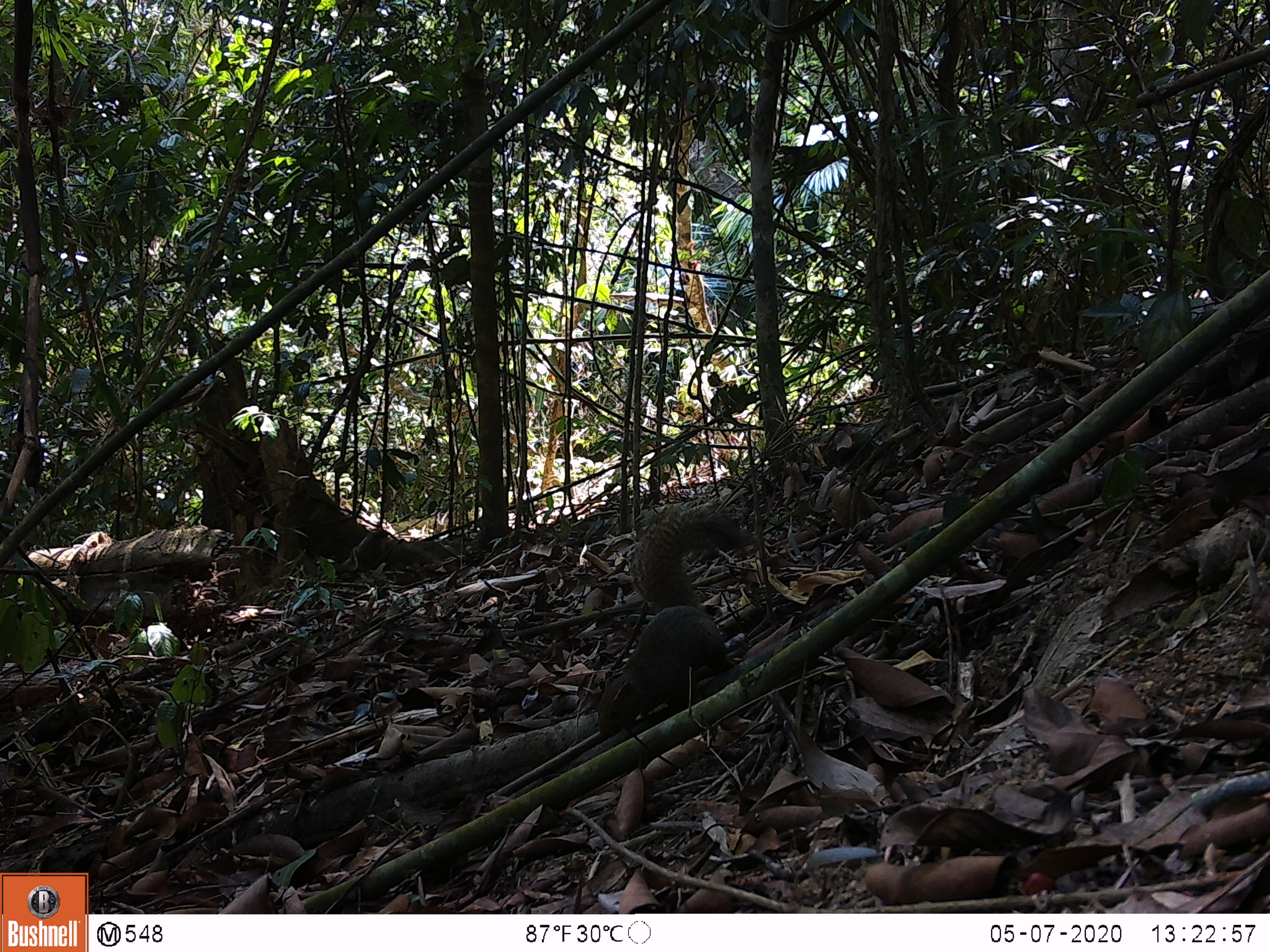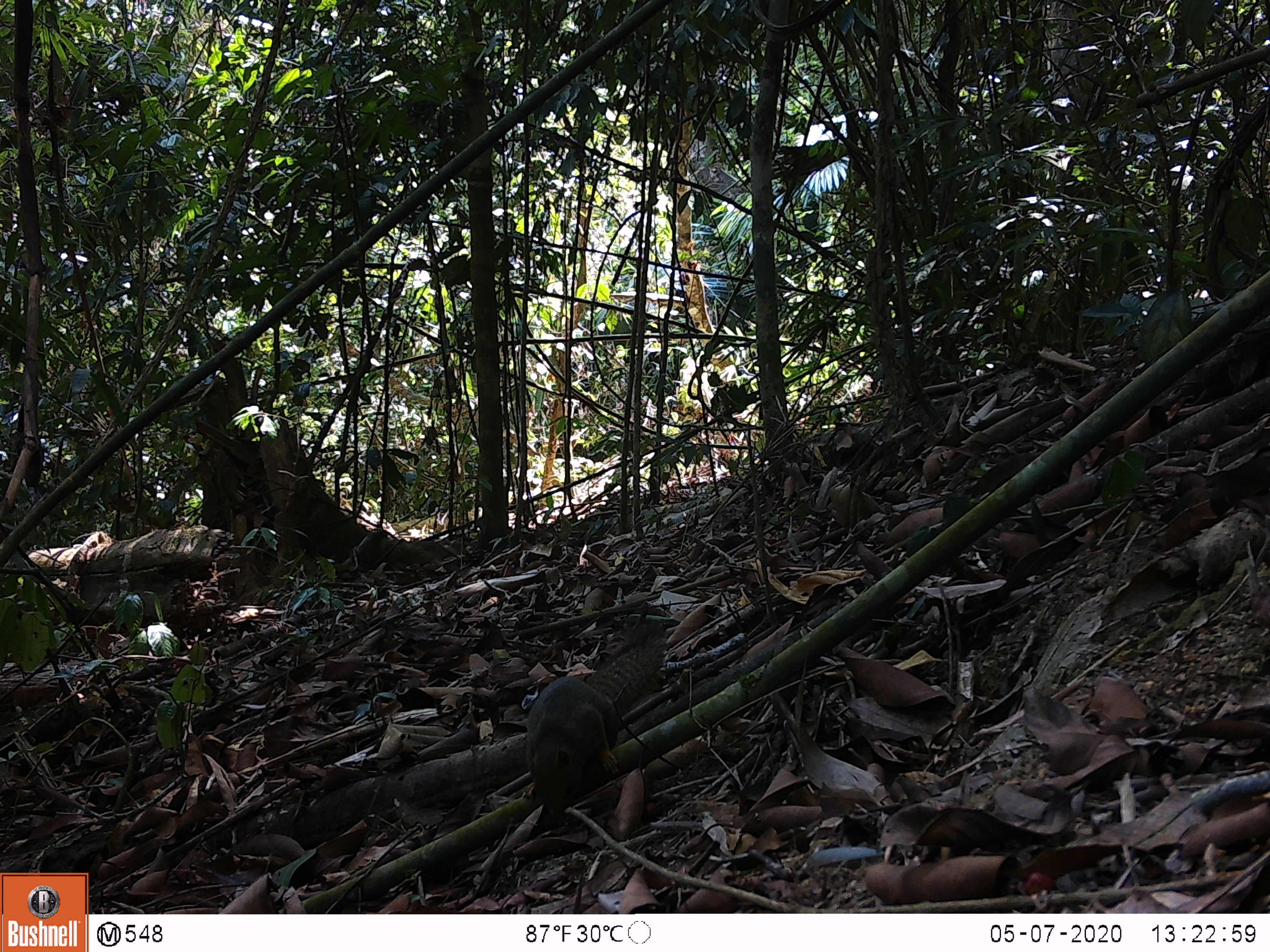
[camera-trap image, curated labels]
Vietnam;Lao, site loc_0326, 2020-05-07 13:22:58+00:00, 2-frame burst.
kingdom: Animalia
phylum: Chordata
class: Mammalia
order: Rodentia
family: Sciuridae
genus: Callosciurus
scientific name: Callosciurus erythraeus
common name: pallas's squirrel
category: pallass squirrel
Pallass squirrel (pallas's squirrel) (Callosciurus erythraeus). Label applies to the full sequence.